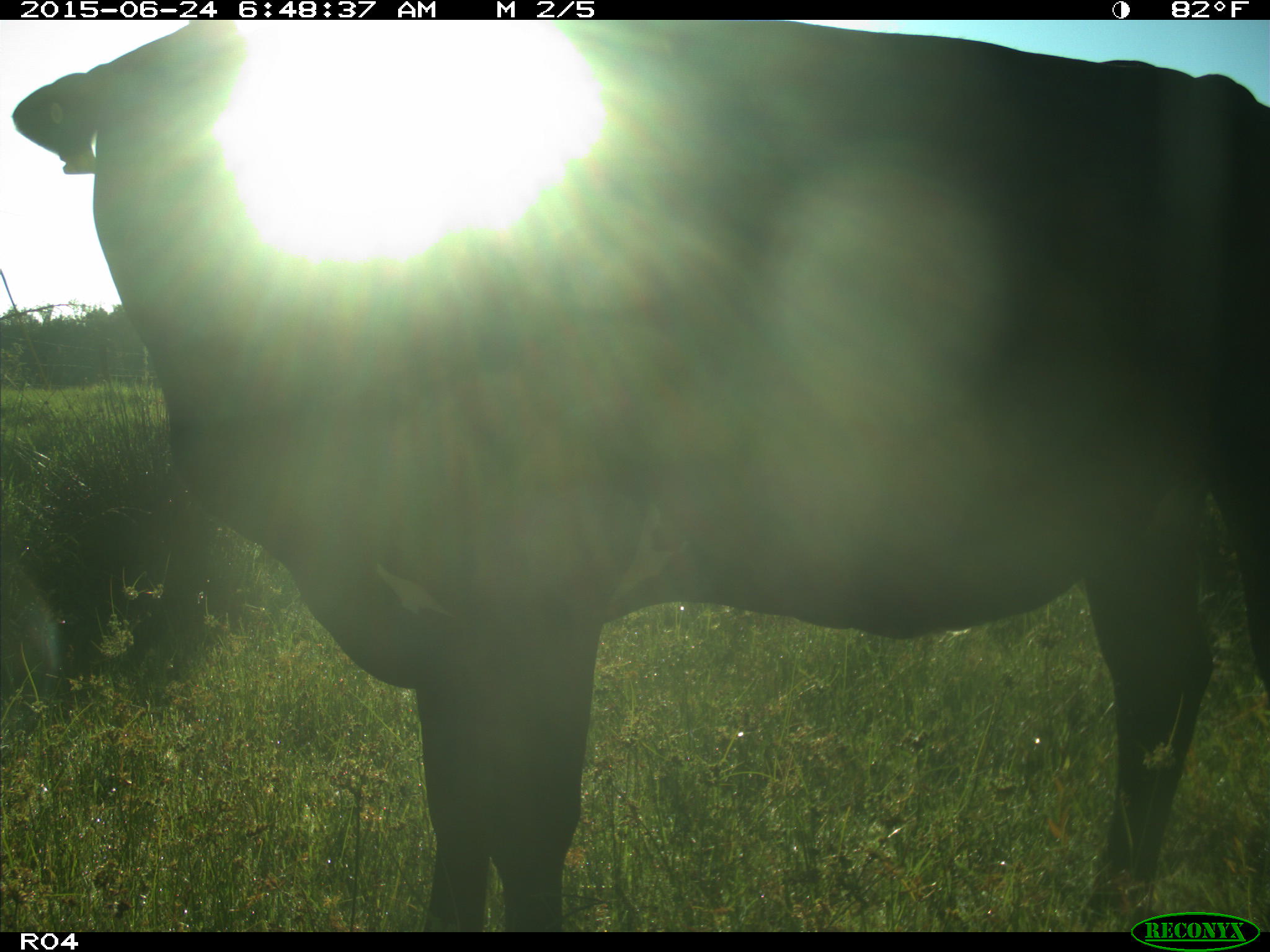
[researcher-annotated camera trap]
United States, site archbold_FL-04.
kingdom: Animalia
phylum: Chordata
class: Mammalia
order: Artiodactyla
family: Bovidae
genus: Bos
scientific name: Bos taurus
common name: domestic cow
Bos taurus (domestic cow).